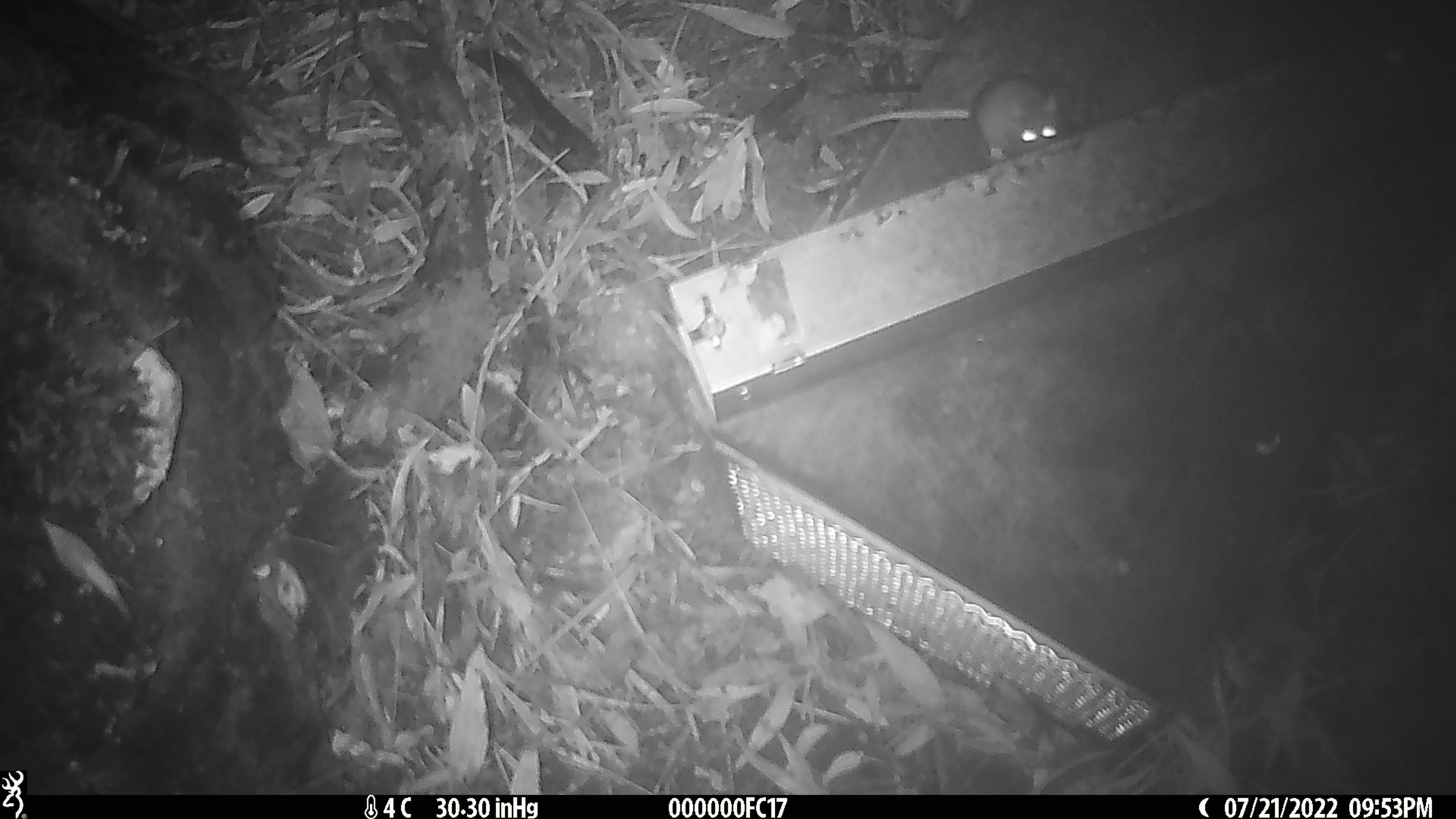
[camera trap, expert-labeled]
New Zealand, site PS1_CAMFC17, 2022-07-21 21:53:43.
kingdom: Animalia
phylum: Chordata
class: Mammalia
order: Rodentia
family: Muridae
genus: Mus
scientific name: Mus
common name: mouse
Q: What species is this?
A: Mouse (Mus).